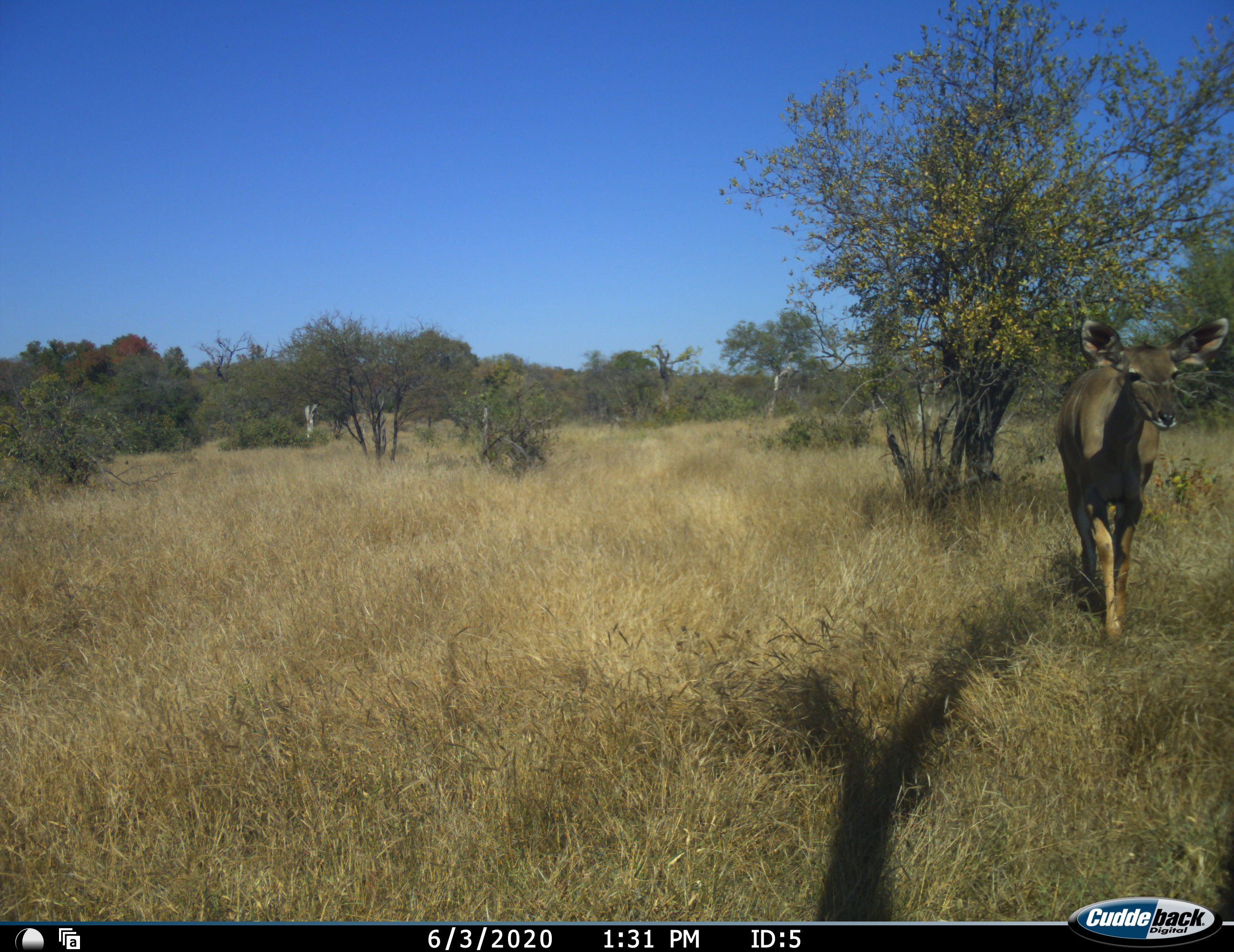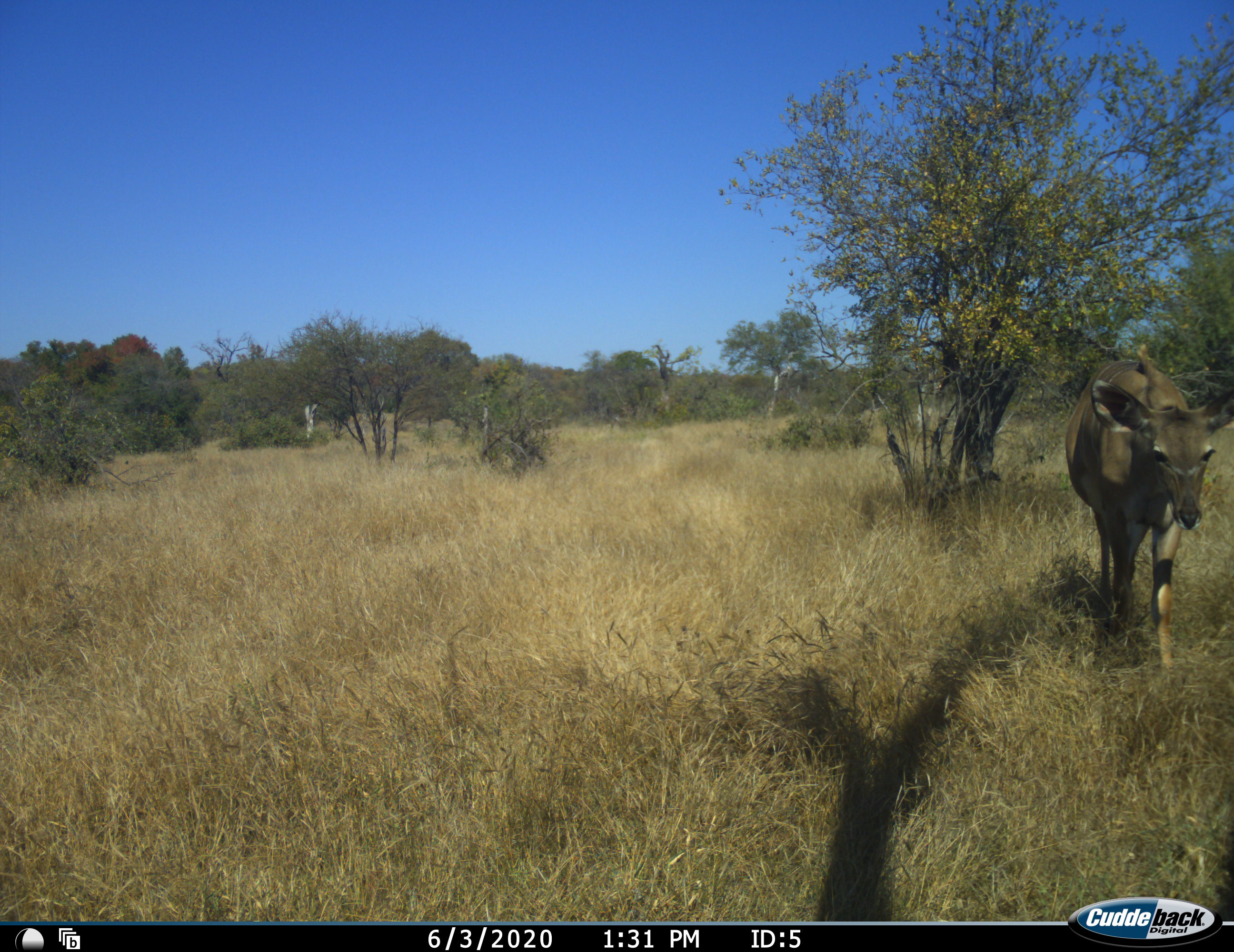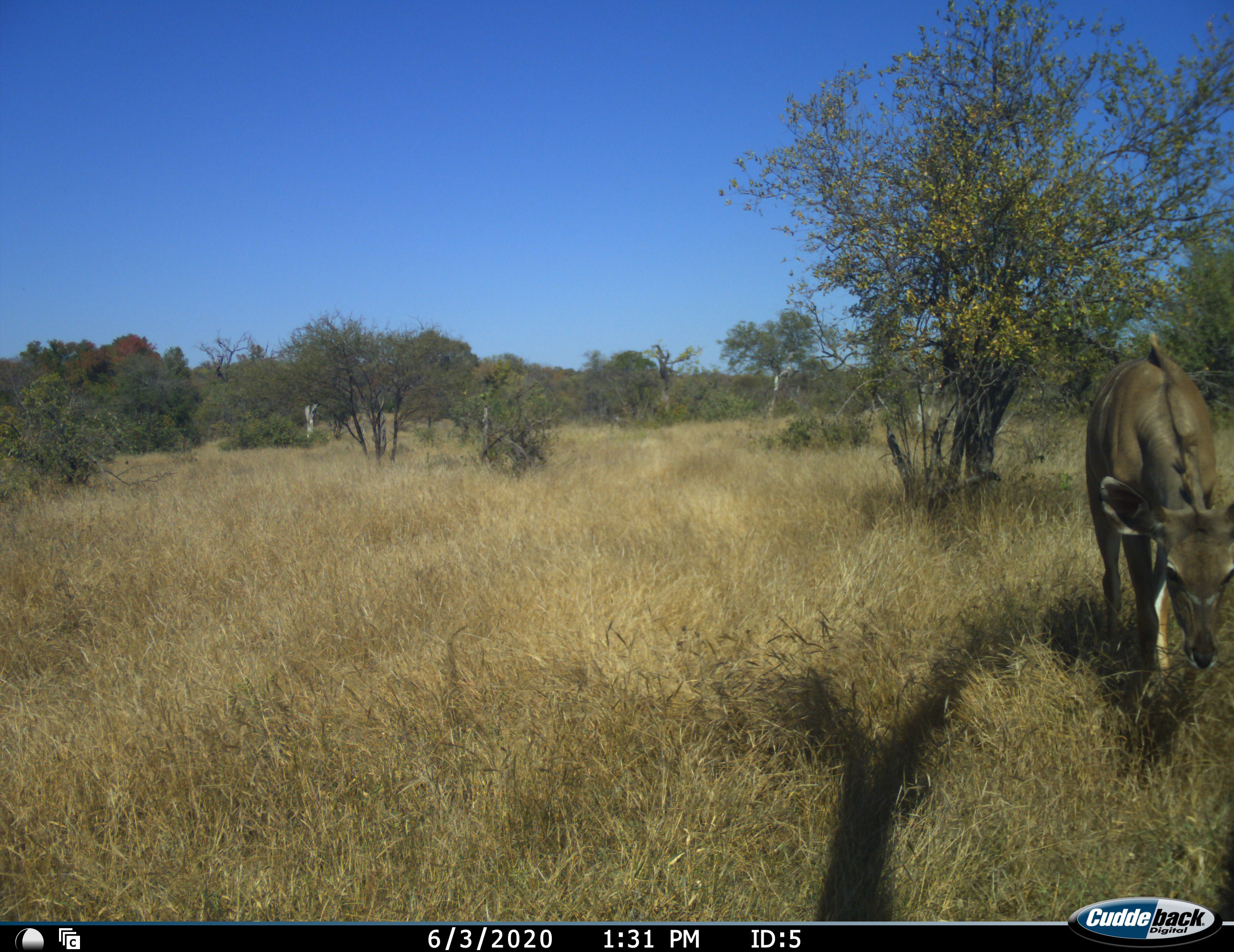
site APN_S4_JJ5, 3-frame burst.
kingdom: Animalia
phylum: Chordata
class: Mammalia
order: Artiodactyla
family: Bovidae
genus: Tragelaphus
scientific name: Tragelaphus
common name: kudu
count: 1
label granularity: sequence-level